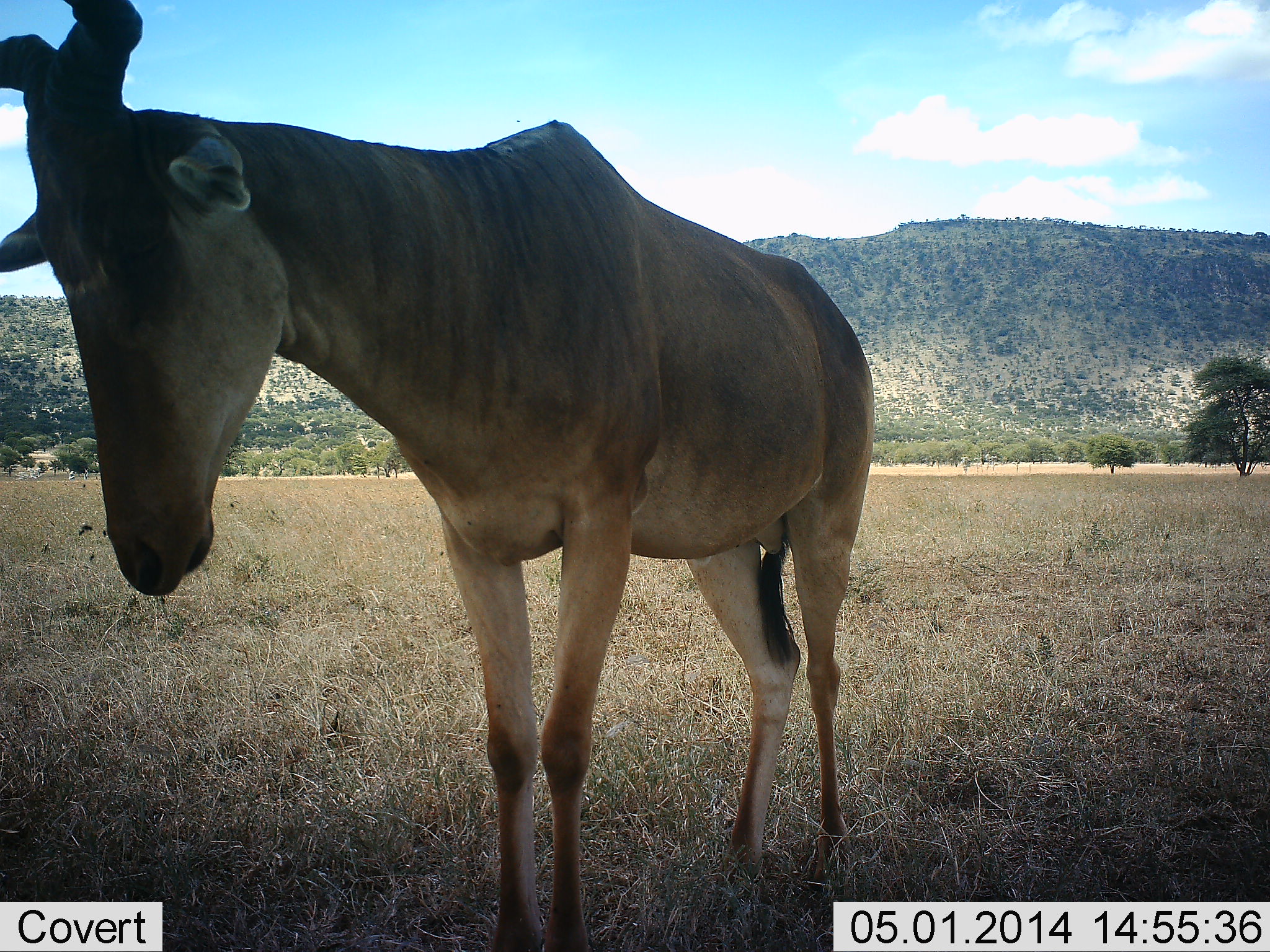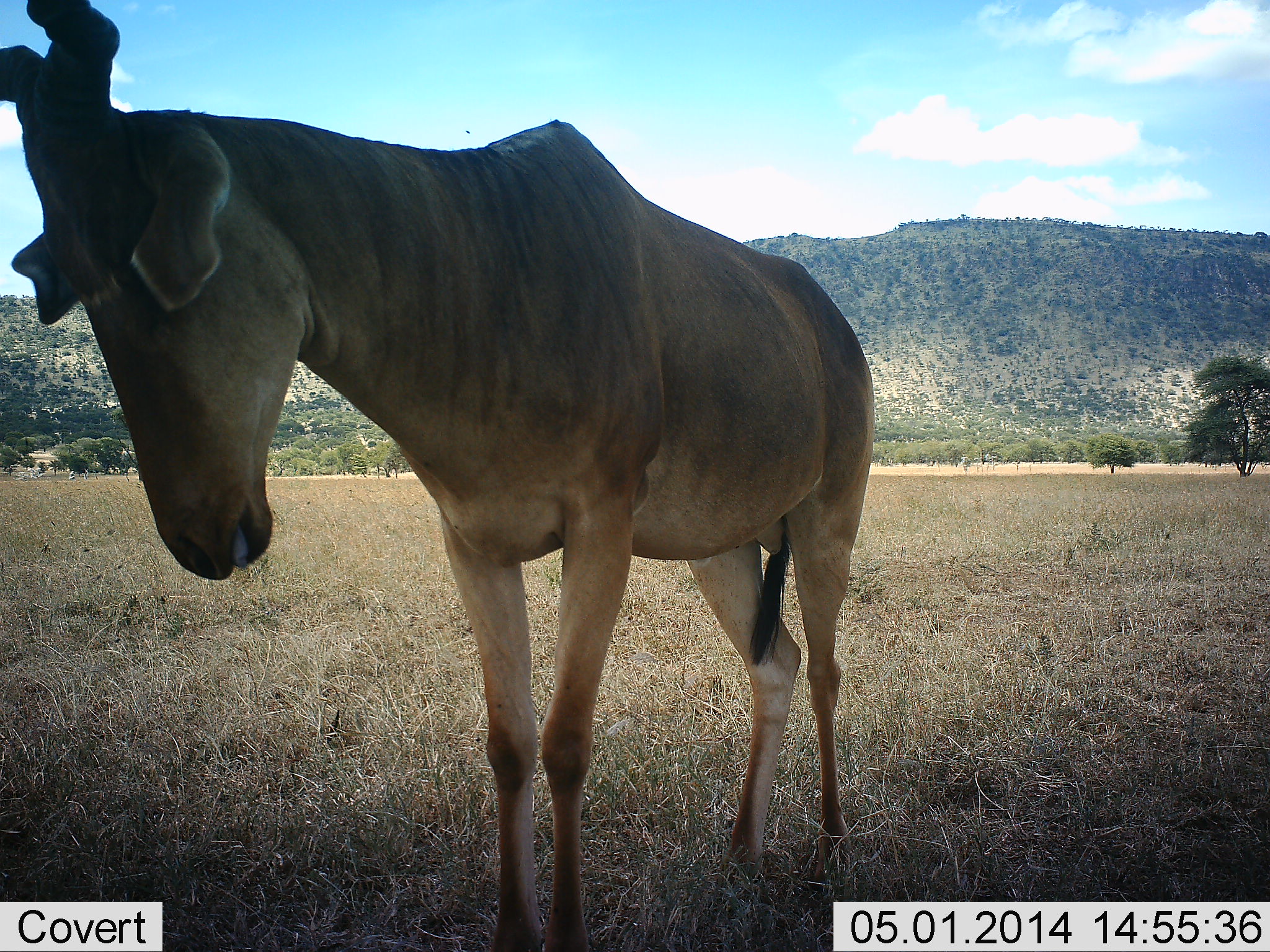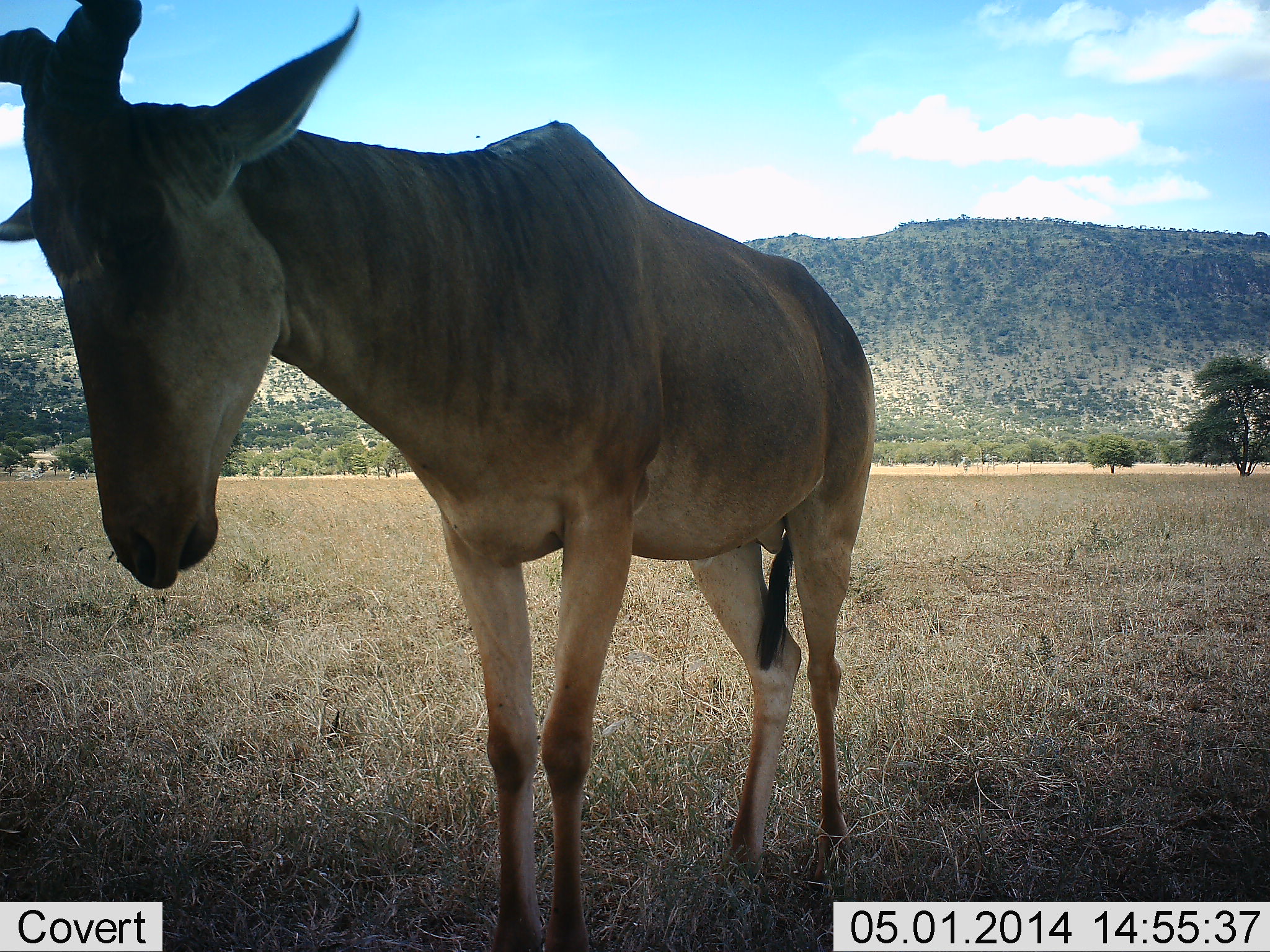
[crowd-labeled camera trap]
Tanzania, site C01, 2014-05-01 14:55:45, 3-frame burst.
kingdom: Animalia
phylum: Chordata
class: Mammalia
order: Artiodactyla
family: Bovidae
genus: Alcelaphus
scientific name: Alcelaphus buselaphus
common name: hartebeest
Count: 1.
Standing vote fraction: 100%.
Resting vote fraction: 0%.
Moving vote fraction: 0%.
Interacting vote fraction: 0%.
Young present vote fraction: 0%.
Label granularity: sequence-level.